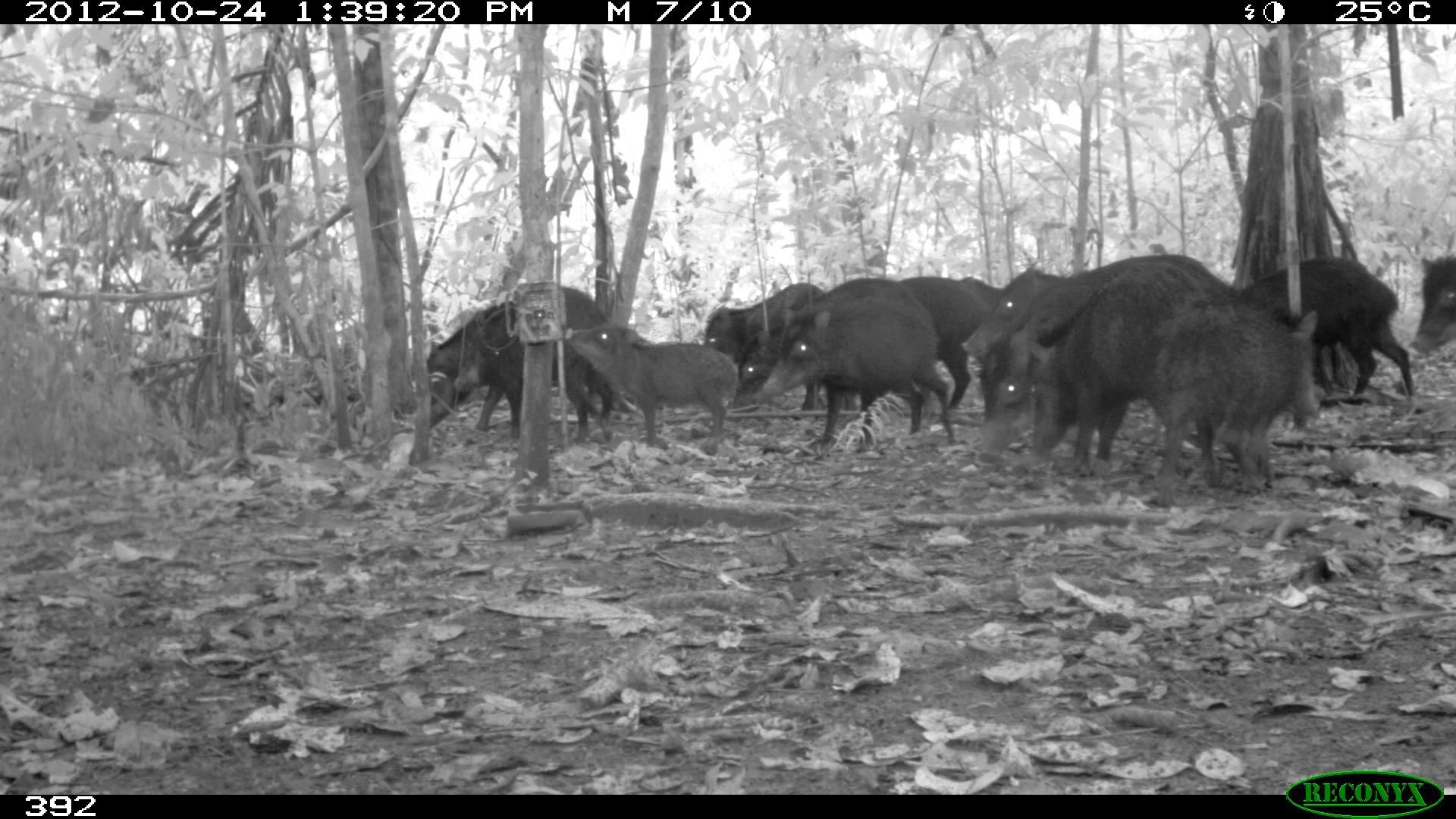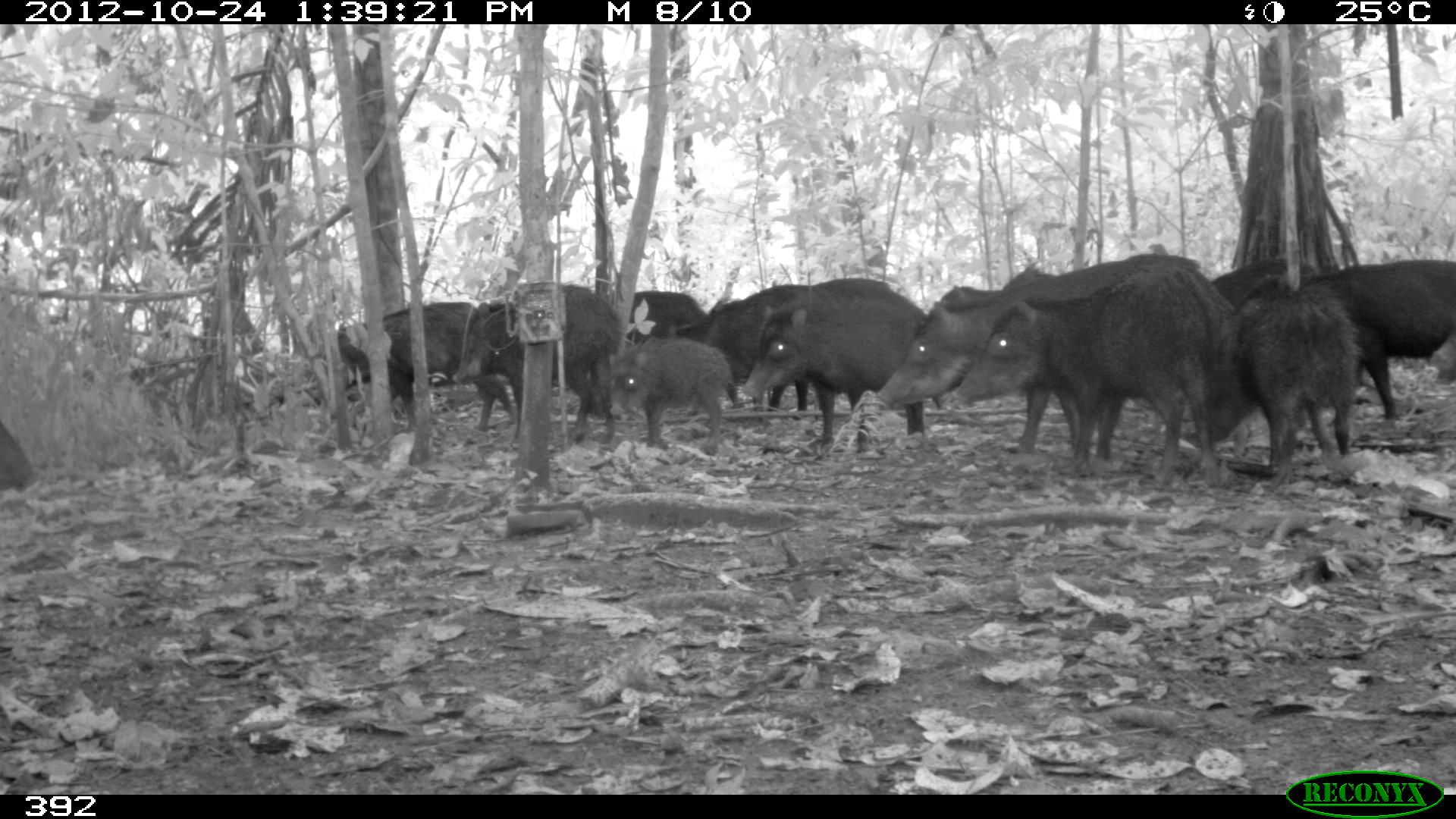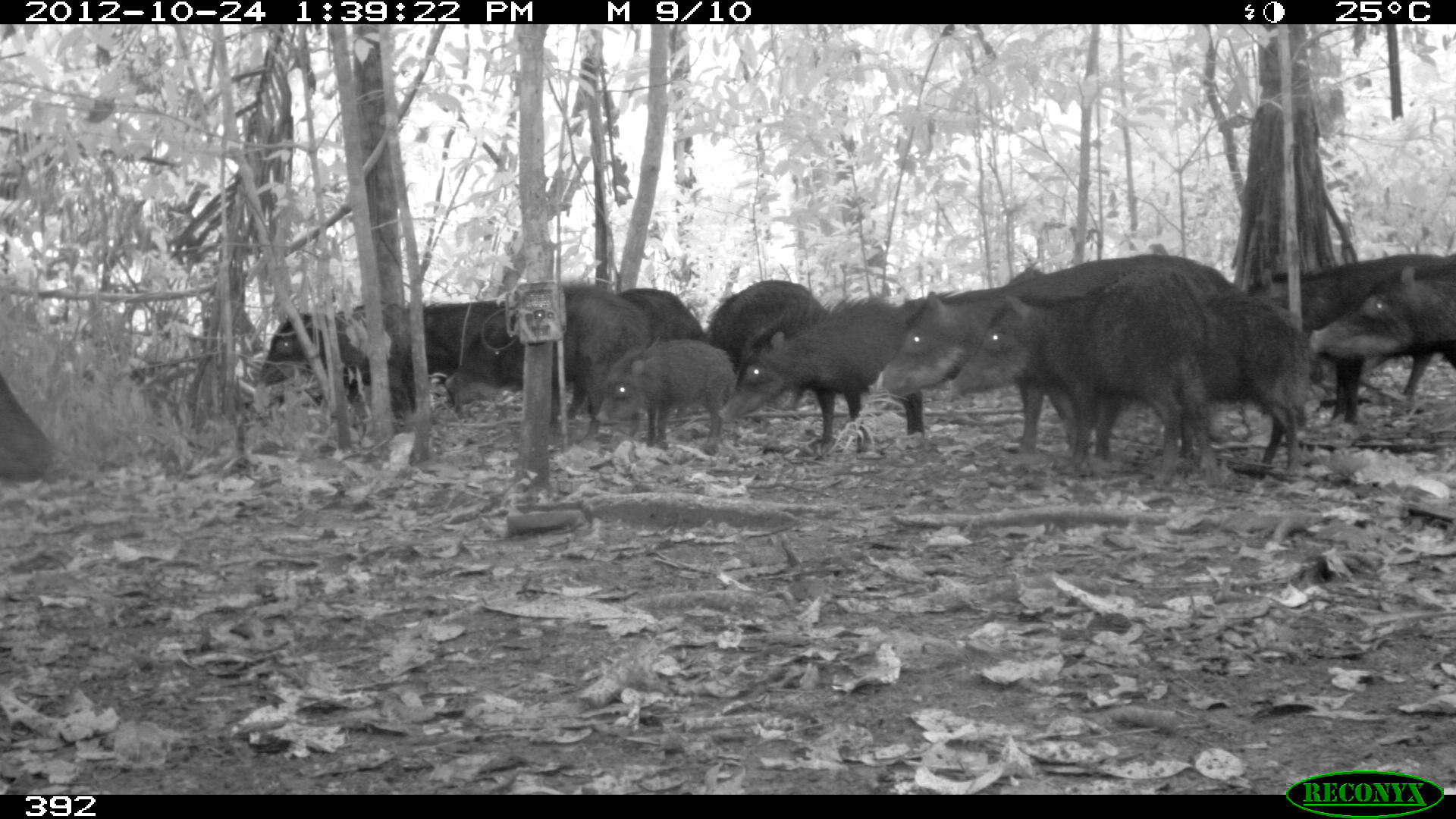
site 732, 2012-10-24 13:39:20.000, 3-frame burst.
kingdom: Animalia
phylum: Chordata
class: Mammalia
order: Artiodactyla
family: Tayassuidae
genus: Tayassu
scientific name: Tayassu pecari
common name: white-lipped peccary